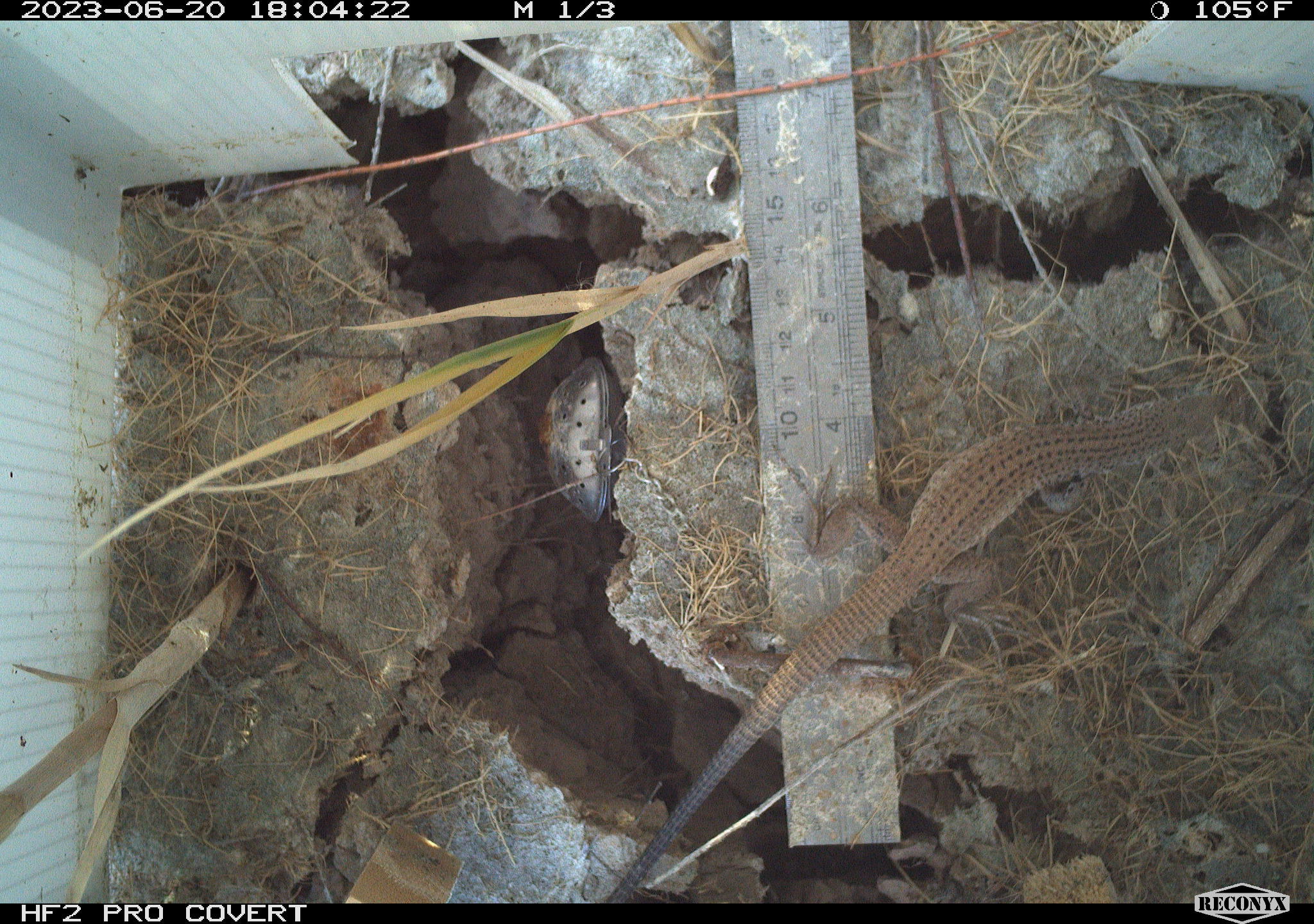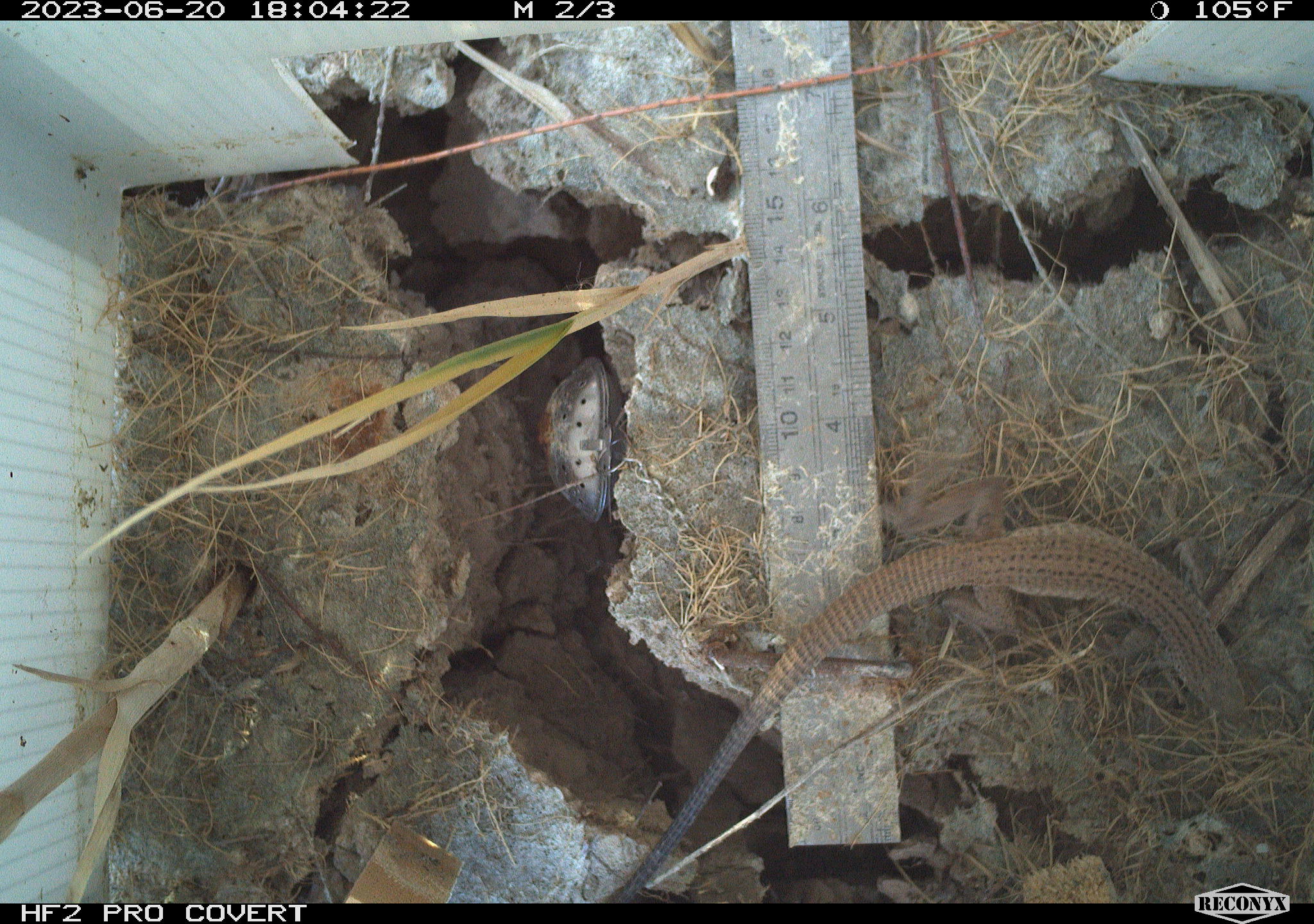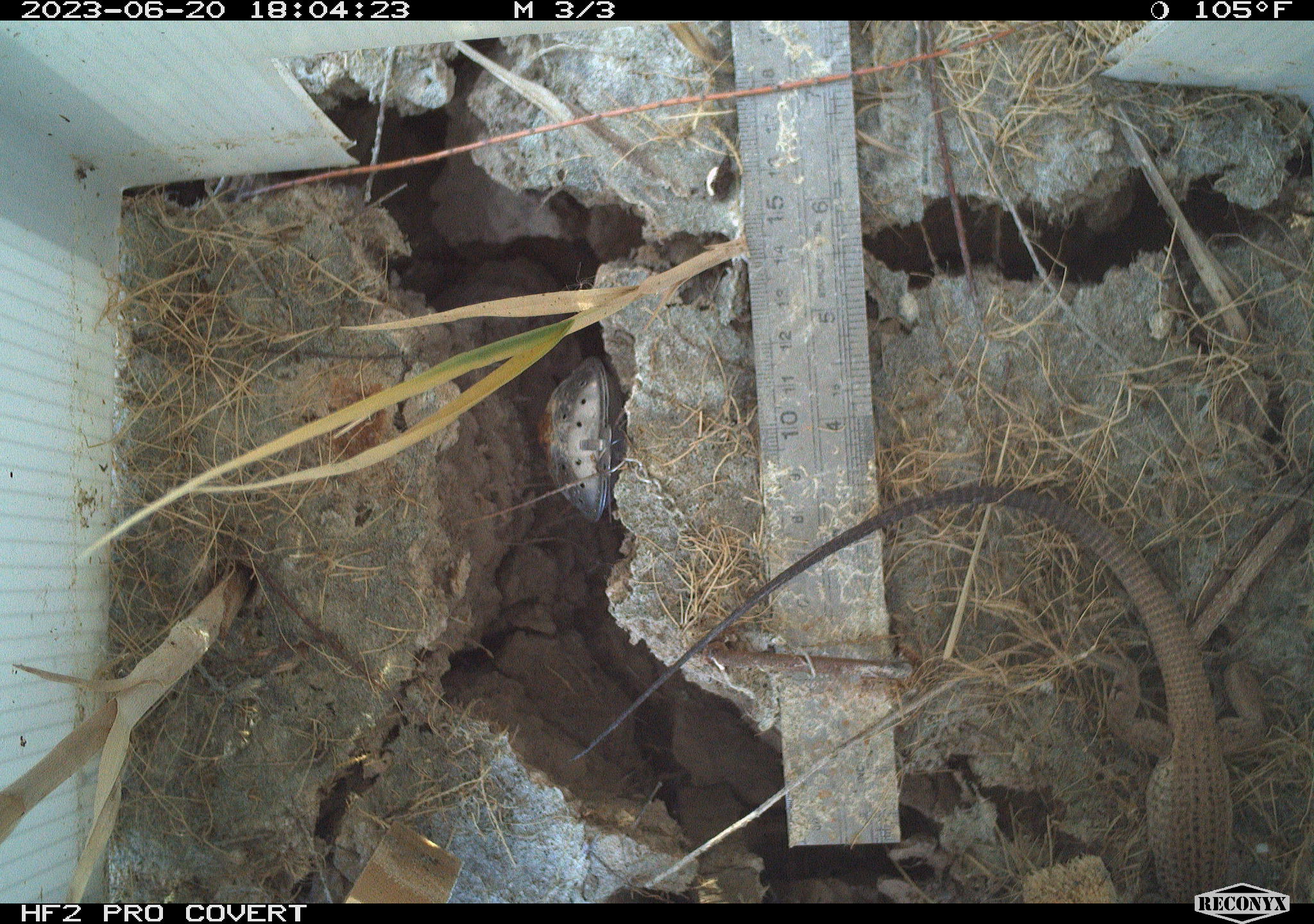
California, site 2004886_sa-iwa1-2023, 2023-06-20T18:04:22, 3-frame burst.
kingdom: Animalia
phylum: Chordata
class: Reptilia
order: Squamata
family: Teiidae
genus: Aspidoscelis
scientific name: Aspidoscelis tigris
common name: western whiptail